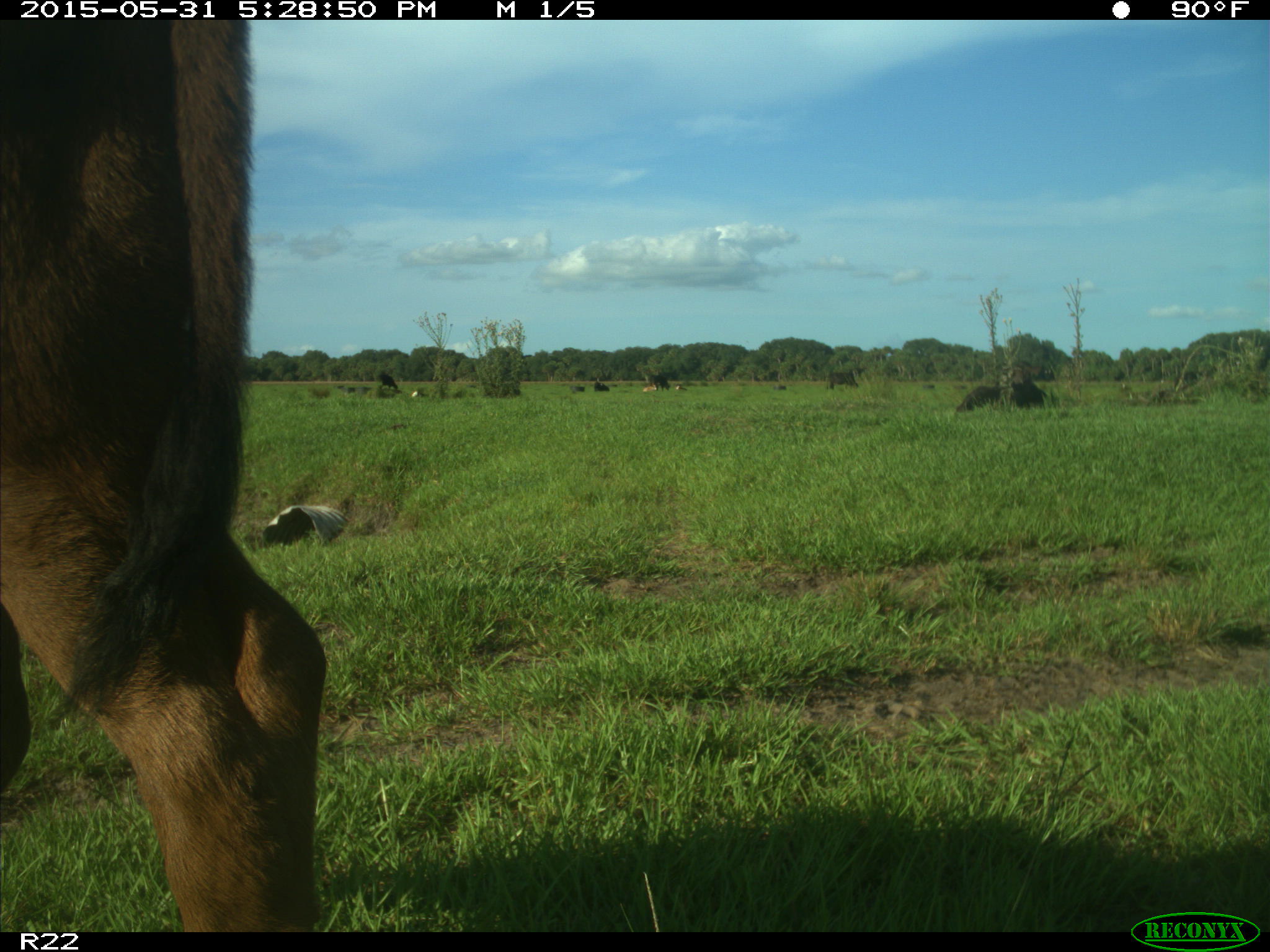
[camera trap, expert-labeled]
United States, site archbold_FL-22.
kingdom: Animalia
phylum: Chordata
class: Mammalia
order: Artiodactyla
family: Bovidae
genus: Bos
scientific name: Bos taurus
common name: domestic cow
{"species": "Bos taurus (domestic cow)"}